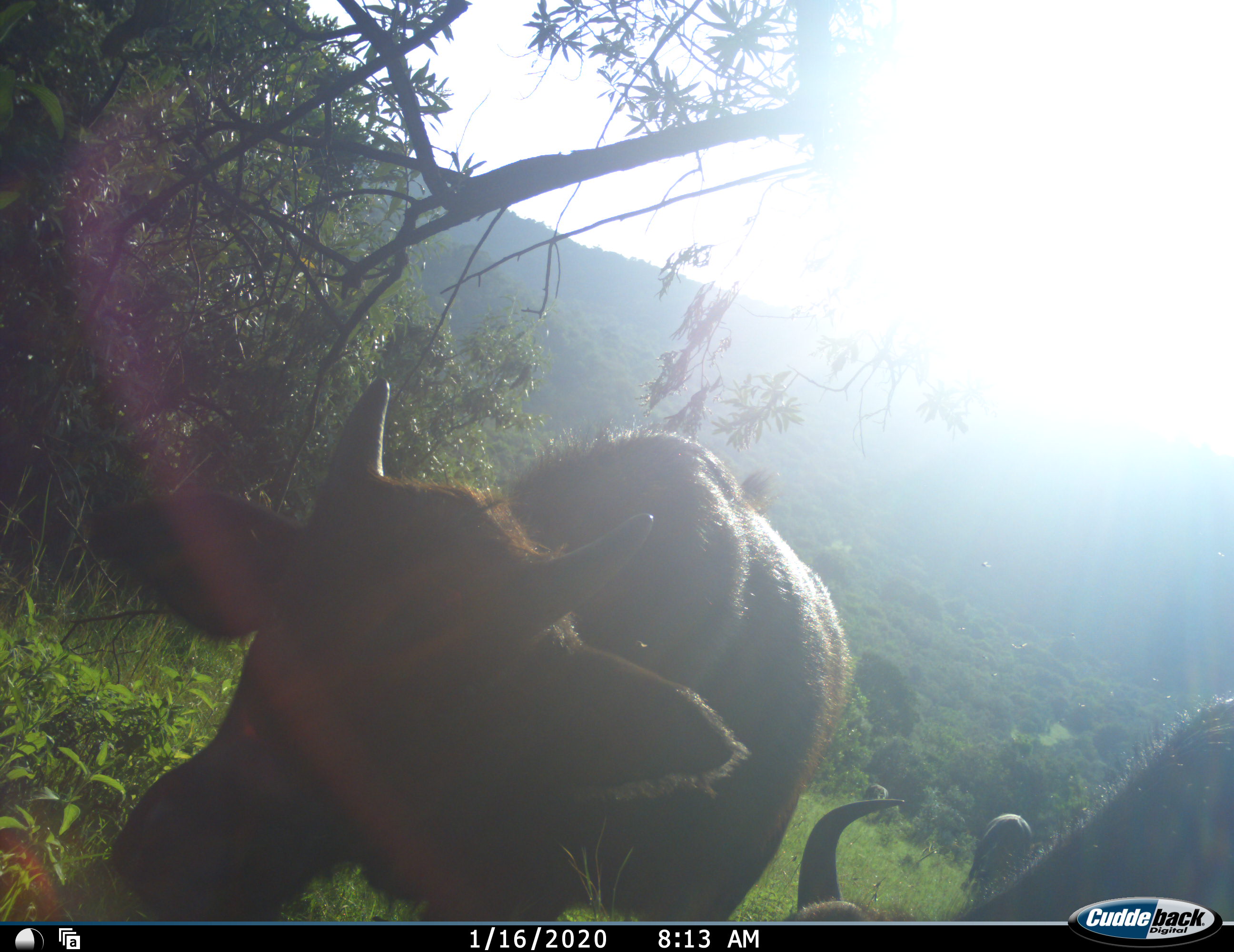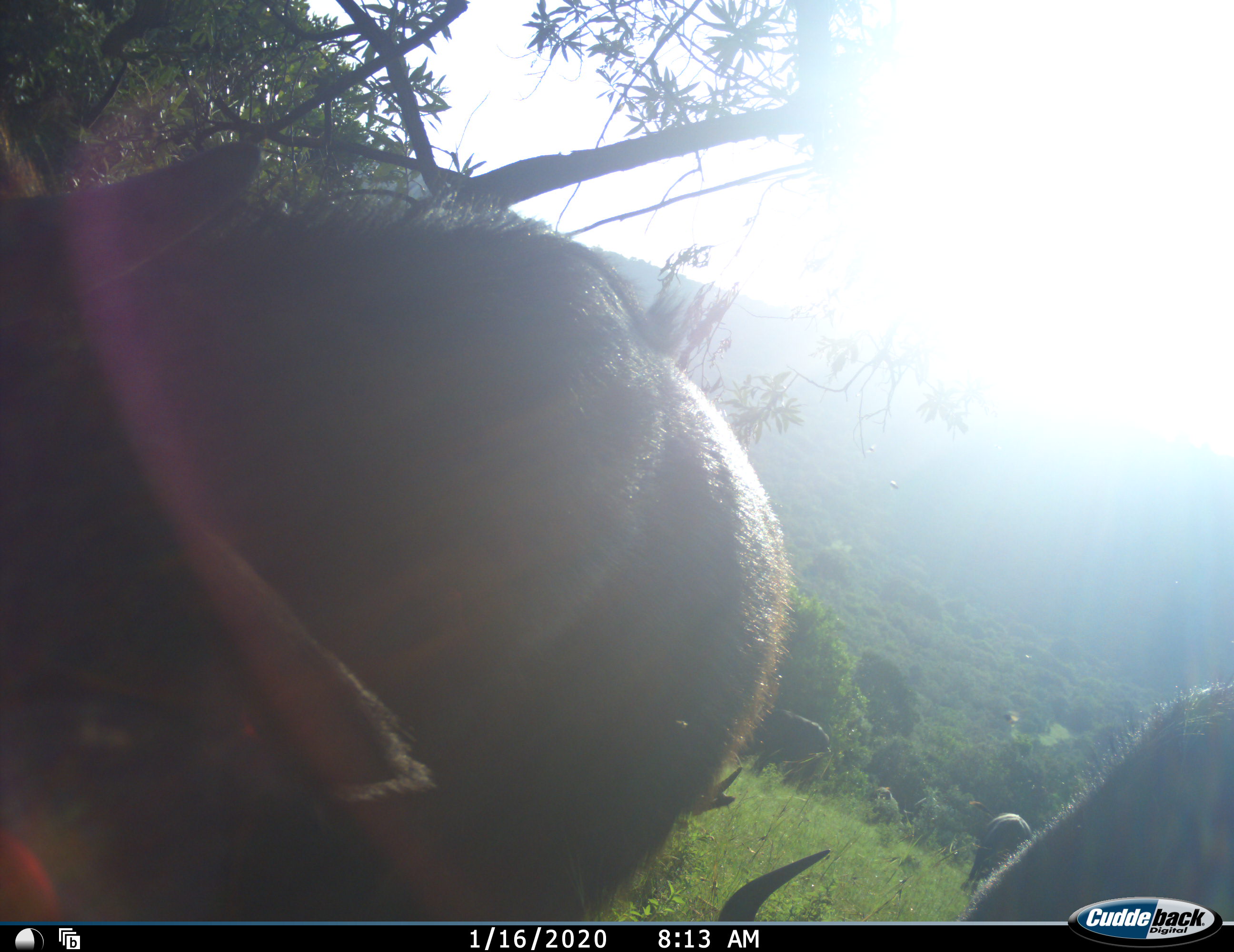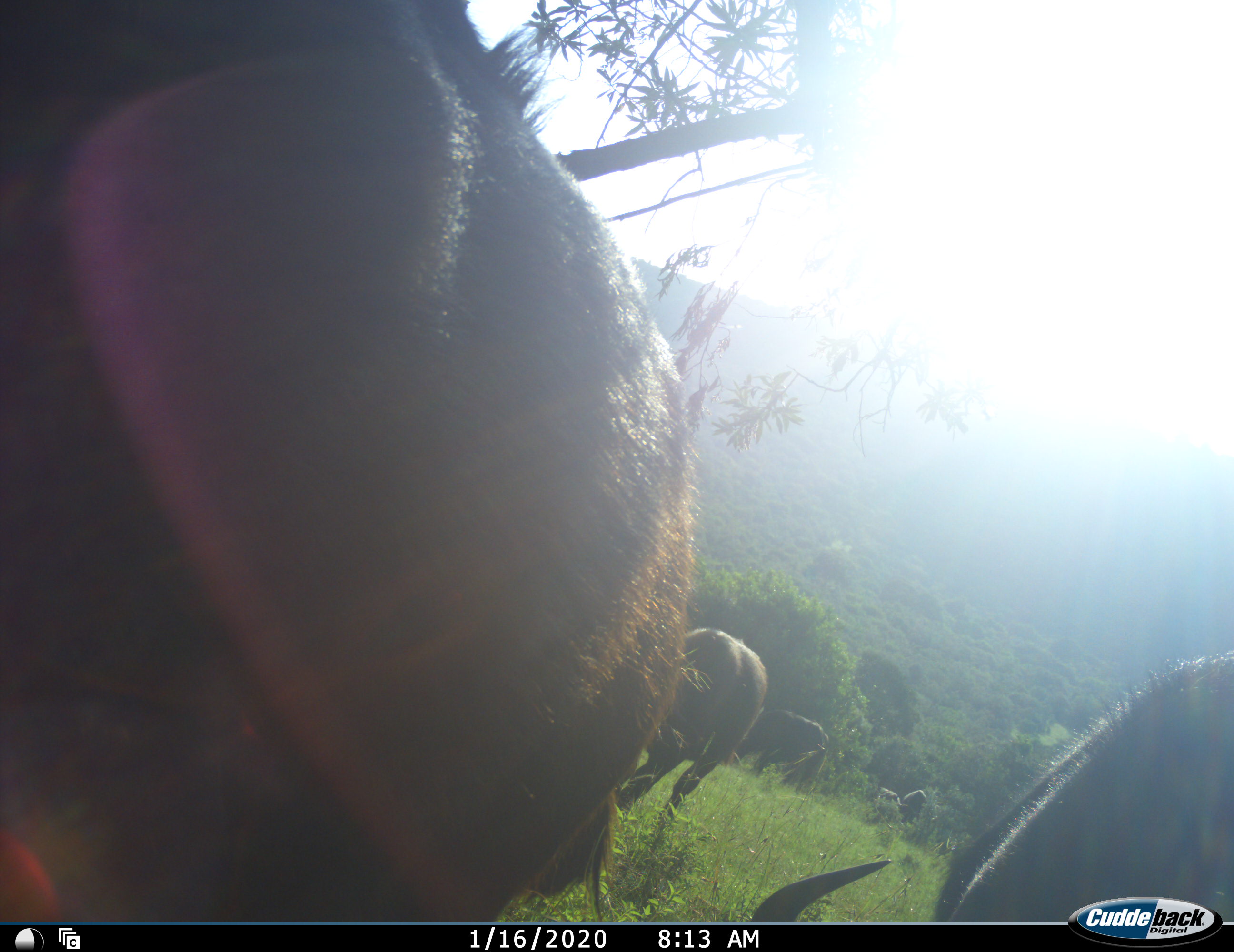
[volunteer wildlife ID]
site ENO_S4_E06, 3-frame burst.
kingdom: Animalia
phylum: Chordata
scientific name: Vertebrata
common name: domestic animal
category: domesticanimal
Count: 3.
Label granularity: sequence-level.